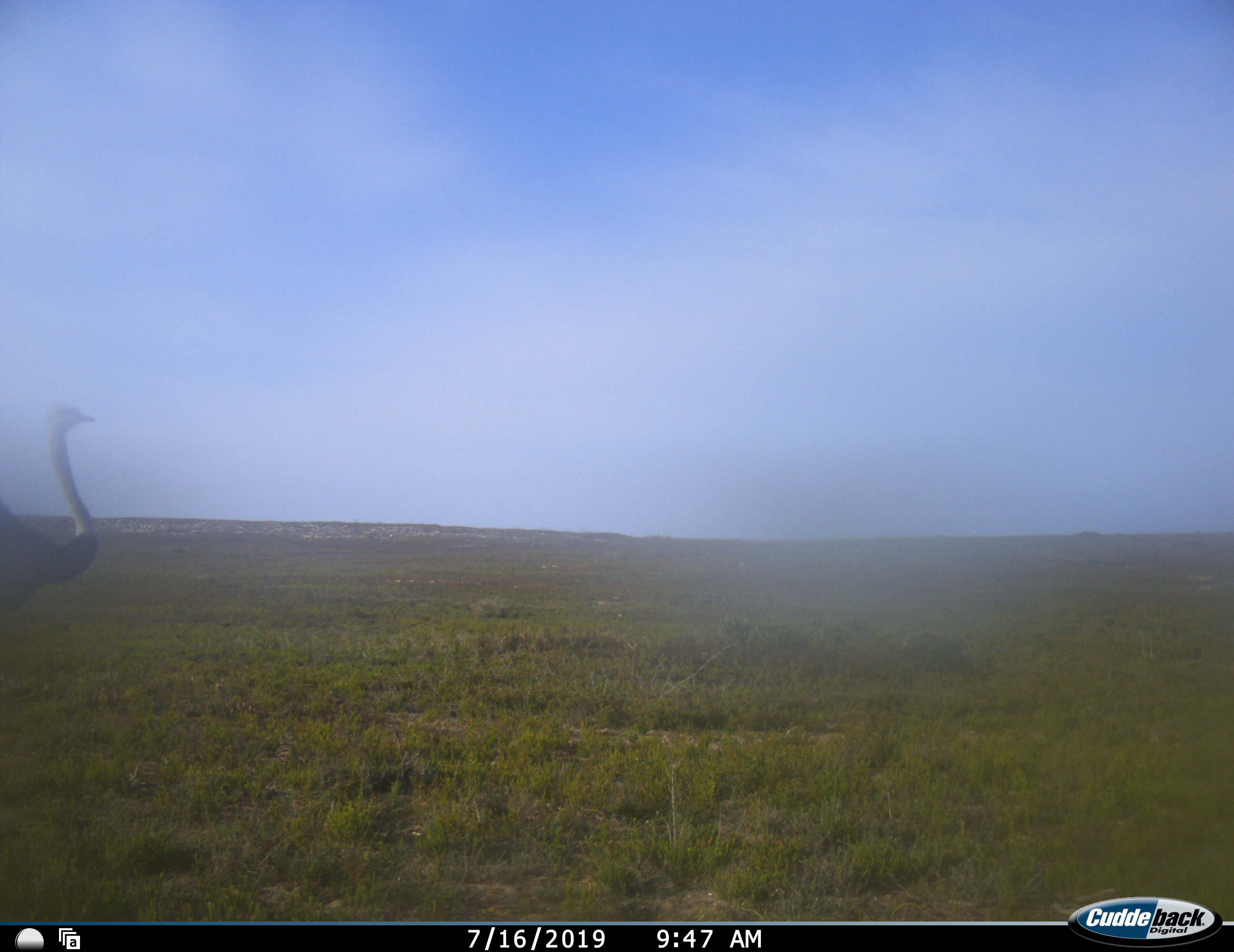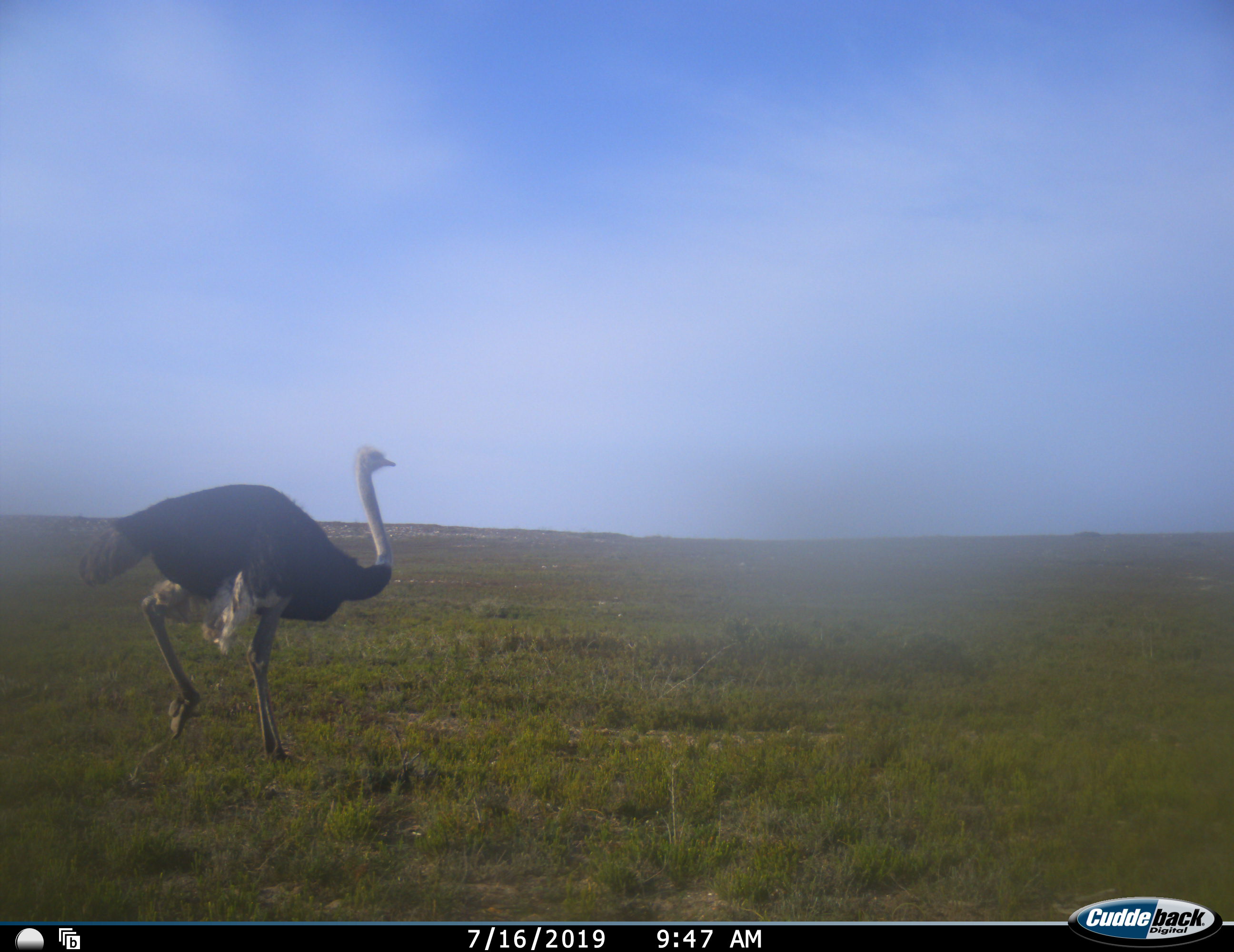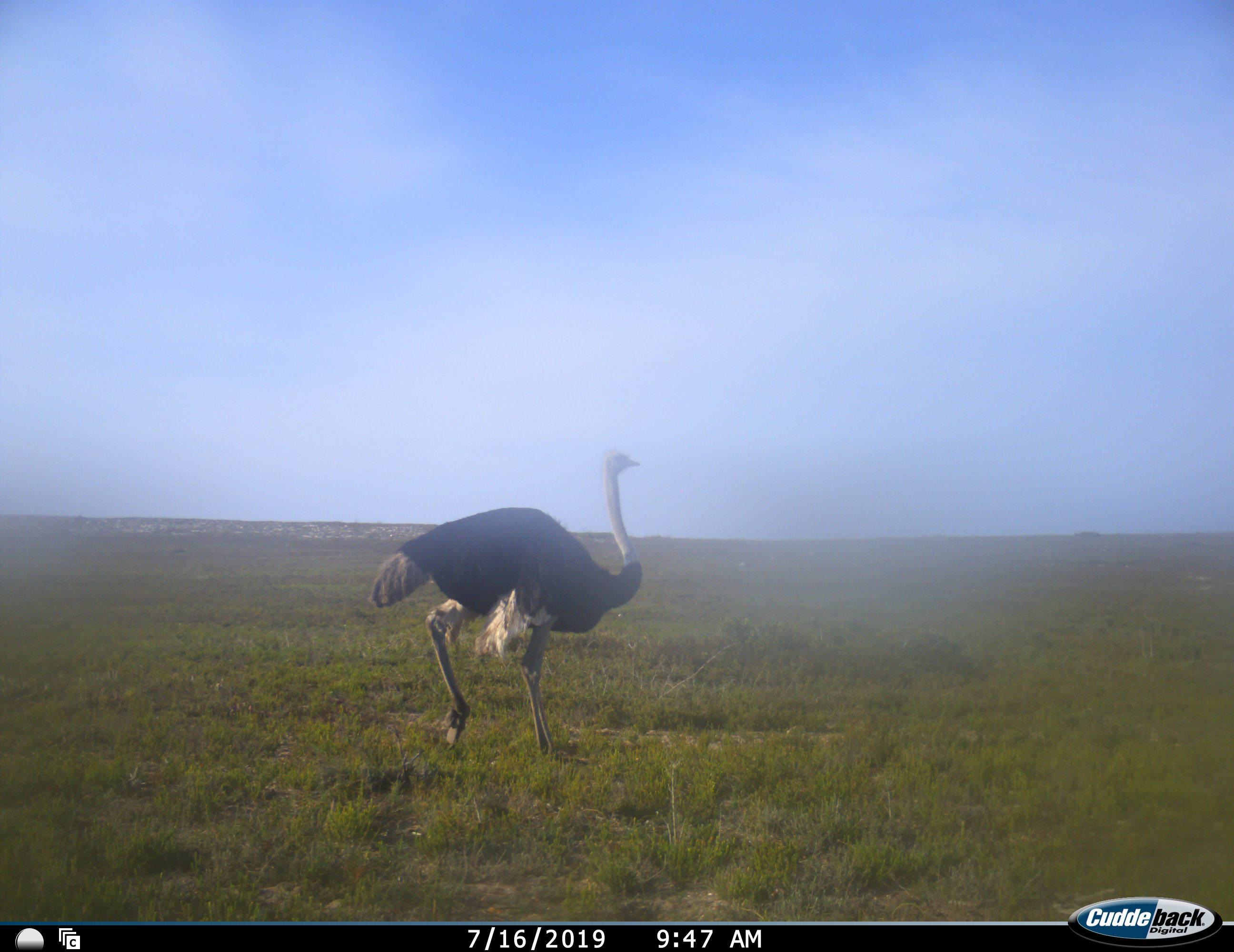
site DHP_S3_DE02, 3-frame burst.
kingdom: Animalia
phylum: Chordata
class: Aves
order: Struthioniformes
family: Struthionidae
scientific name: Struthionidae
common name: ostrich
Ostrich (Struthionidae), count 1. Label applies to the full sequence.